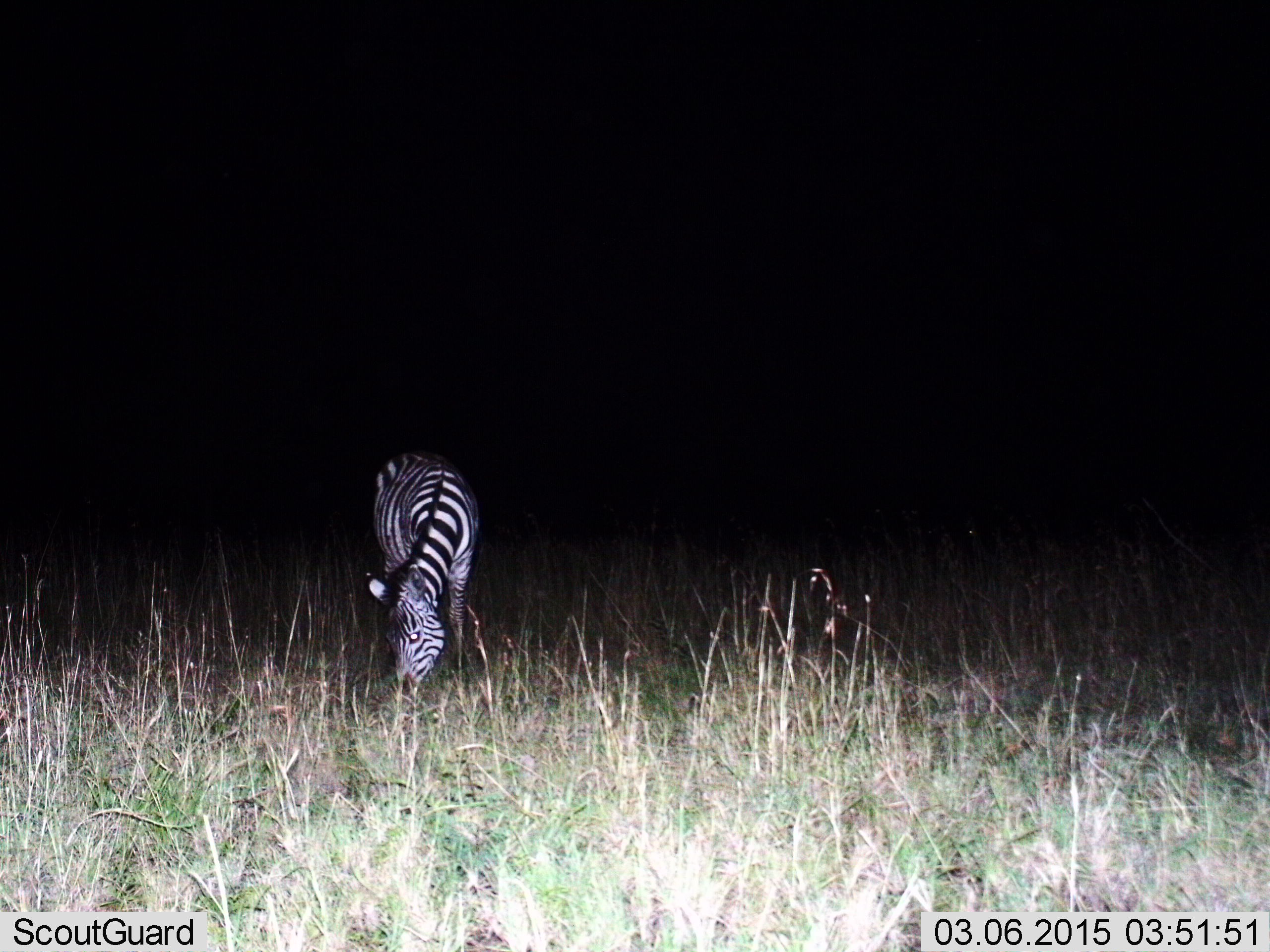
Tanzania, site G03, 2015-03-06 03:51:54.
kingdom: Animalia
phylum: Chordata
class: Mammalia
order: Perissodactyla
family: Equidae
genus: Equus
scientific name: Equus quagga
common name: plains zebra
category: zebra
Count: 1.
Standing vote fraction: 30%.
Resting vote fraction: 0%.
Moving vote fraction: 0%.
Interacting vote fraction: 0%.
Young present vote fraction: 0%.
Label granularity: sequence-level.